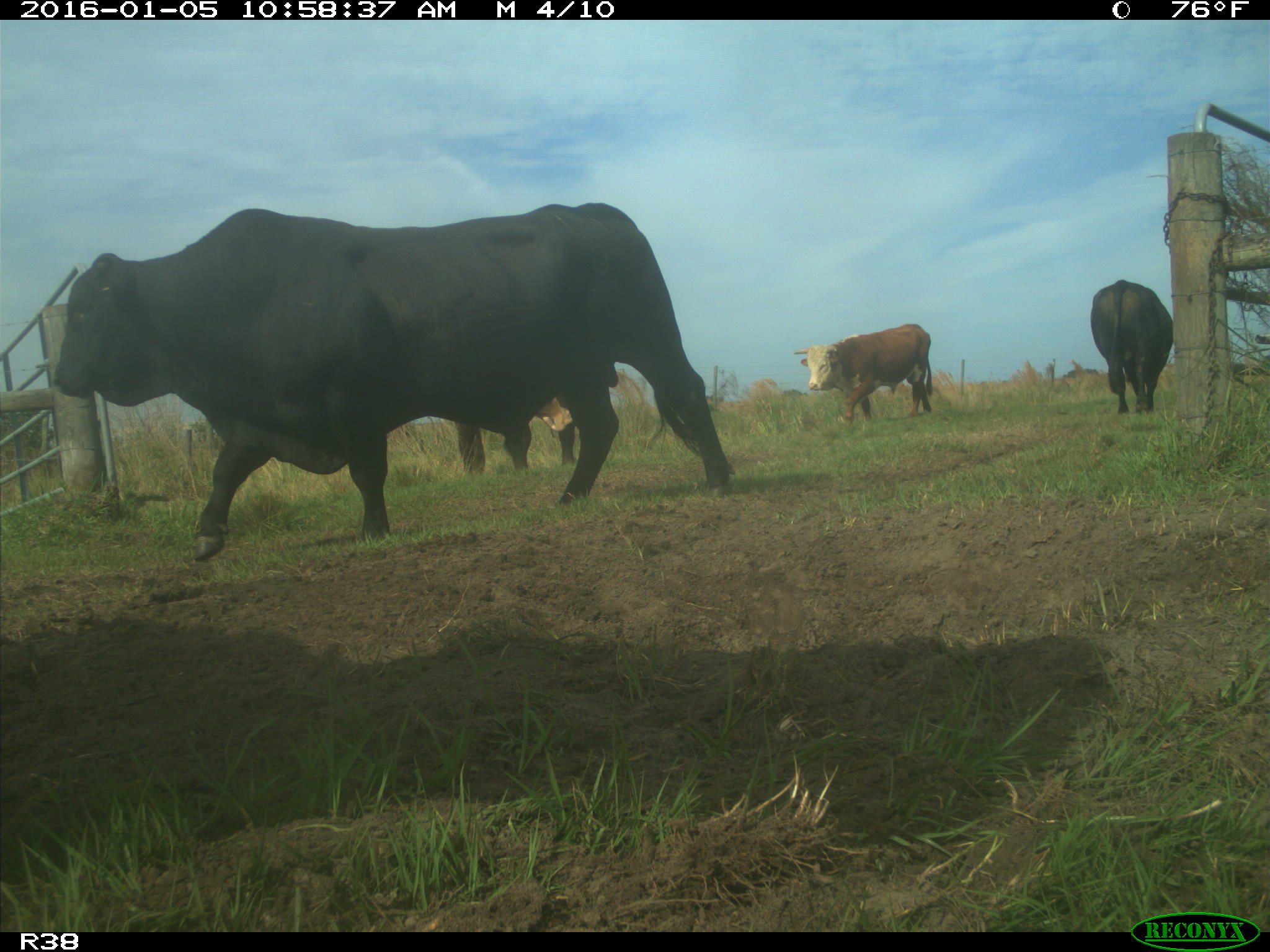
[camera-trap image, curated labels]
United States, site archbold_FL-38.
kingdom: Animalia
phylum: Chordata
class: Mammalia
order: Artiodactyla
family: Bovidae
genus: Bos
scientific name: Bos taurus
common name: domestic cow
Bos taurus (domestic cow).